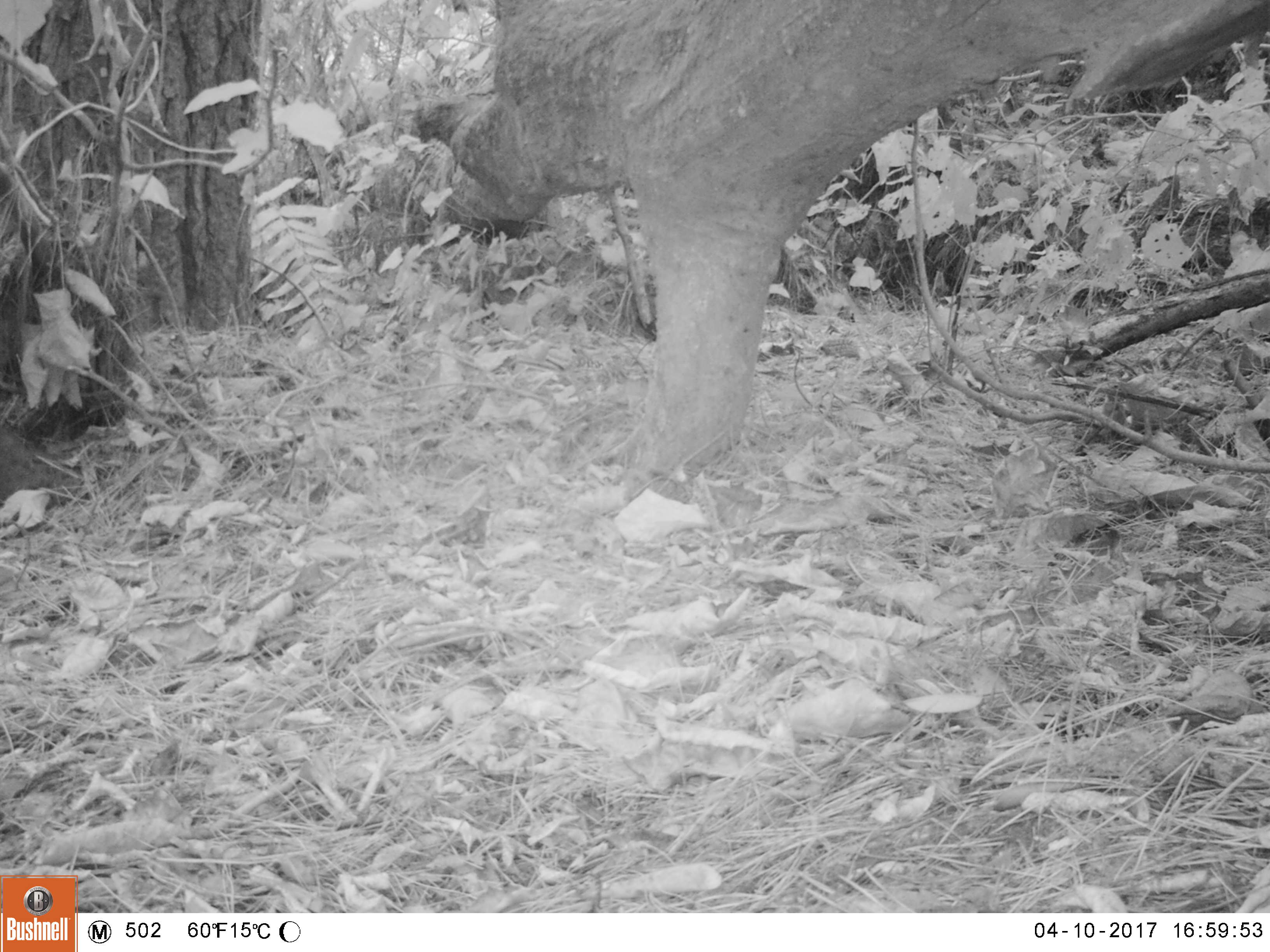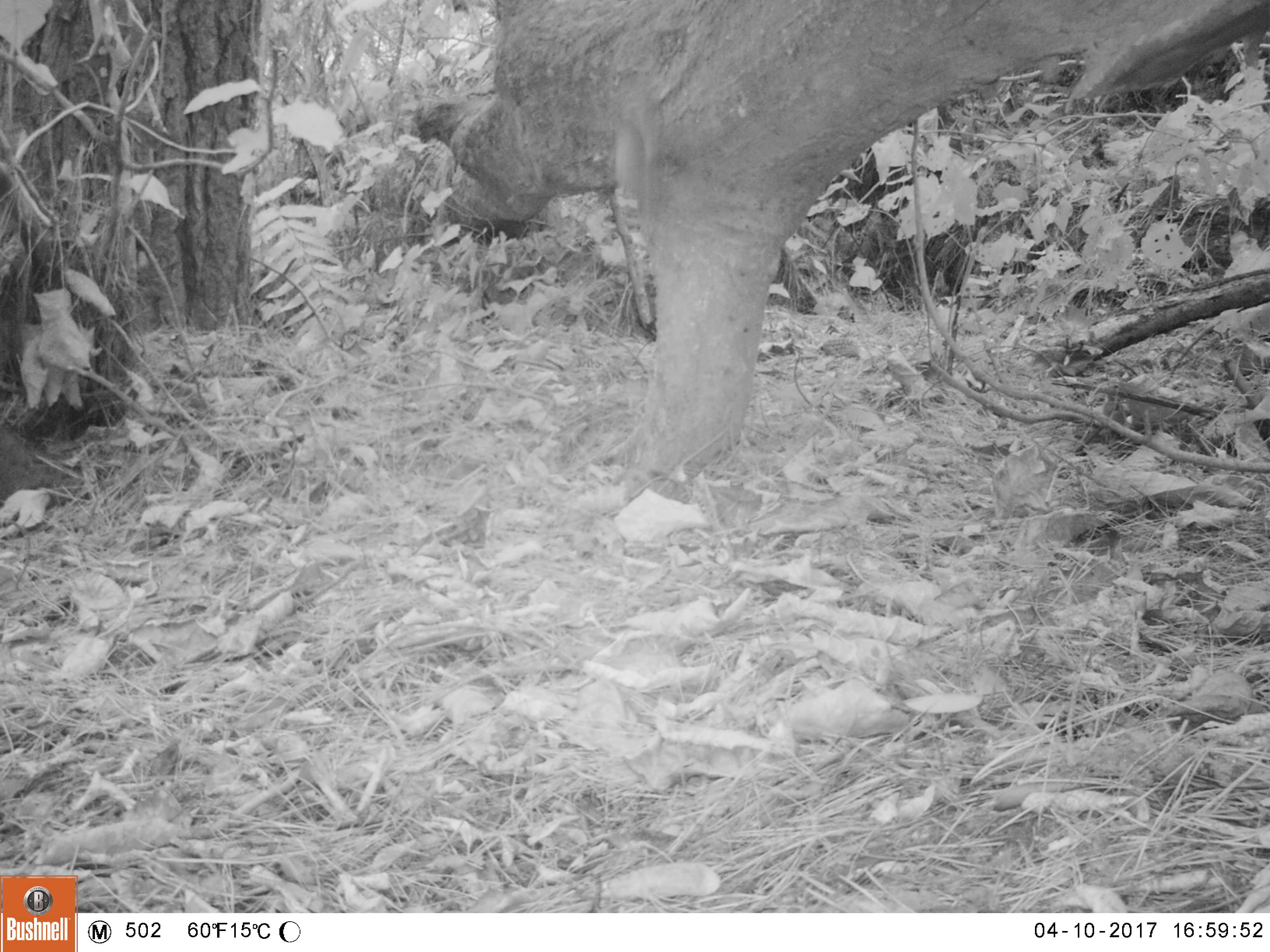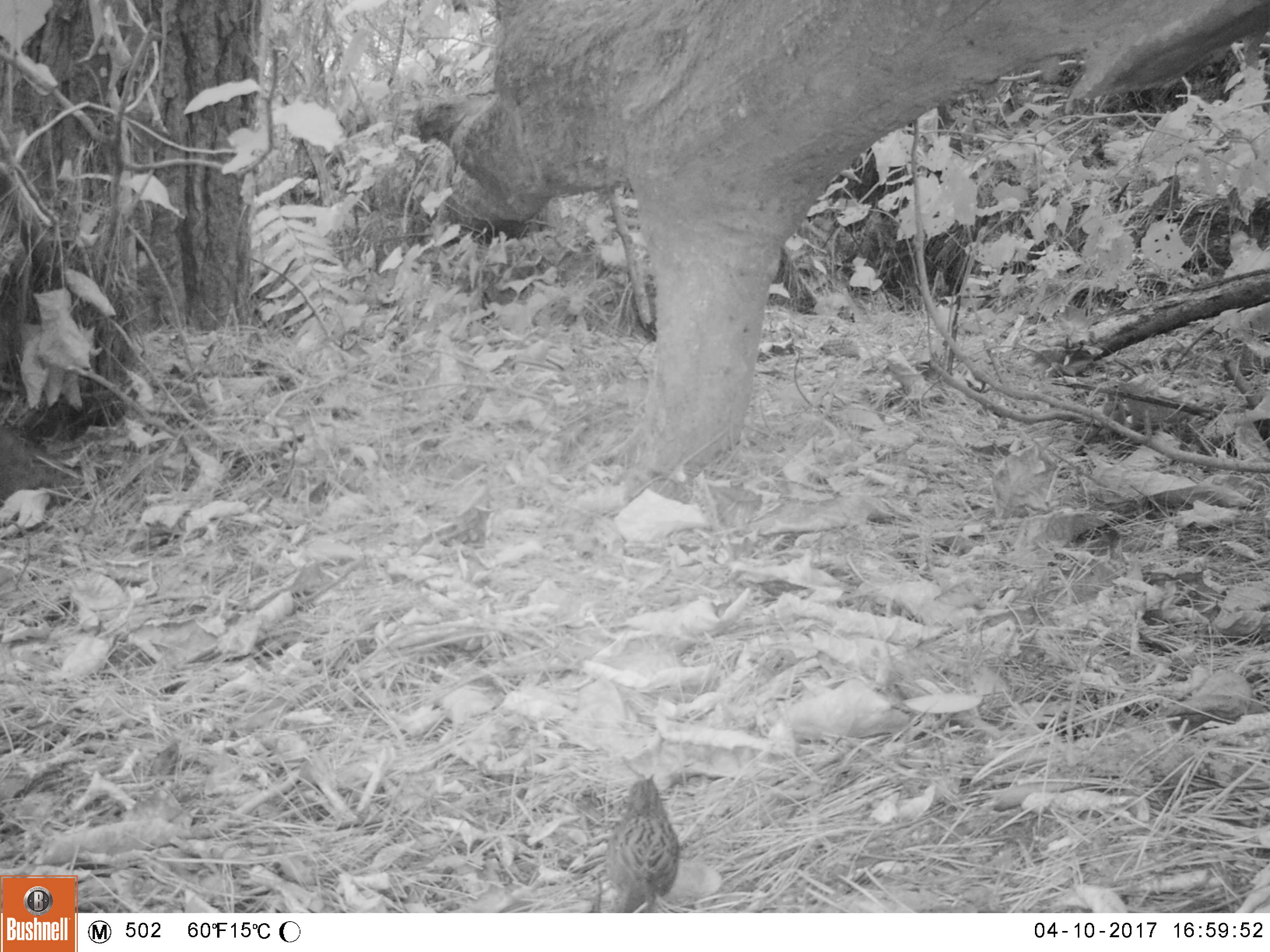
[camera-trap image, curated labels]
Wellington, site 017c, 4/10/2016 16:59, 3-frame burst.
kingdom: Animalia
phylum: Chordata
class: Aves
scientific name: Aves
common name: bird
Bird (Aves).